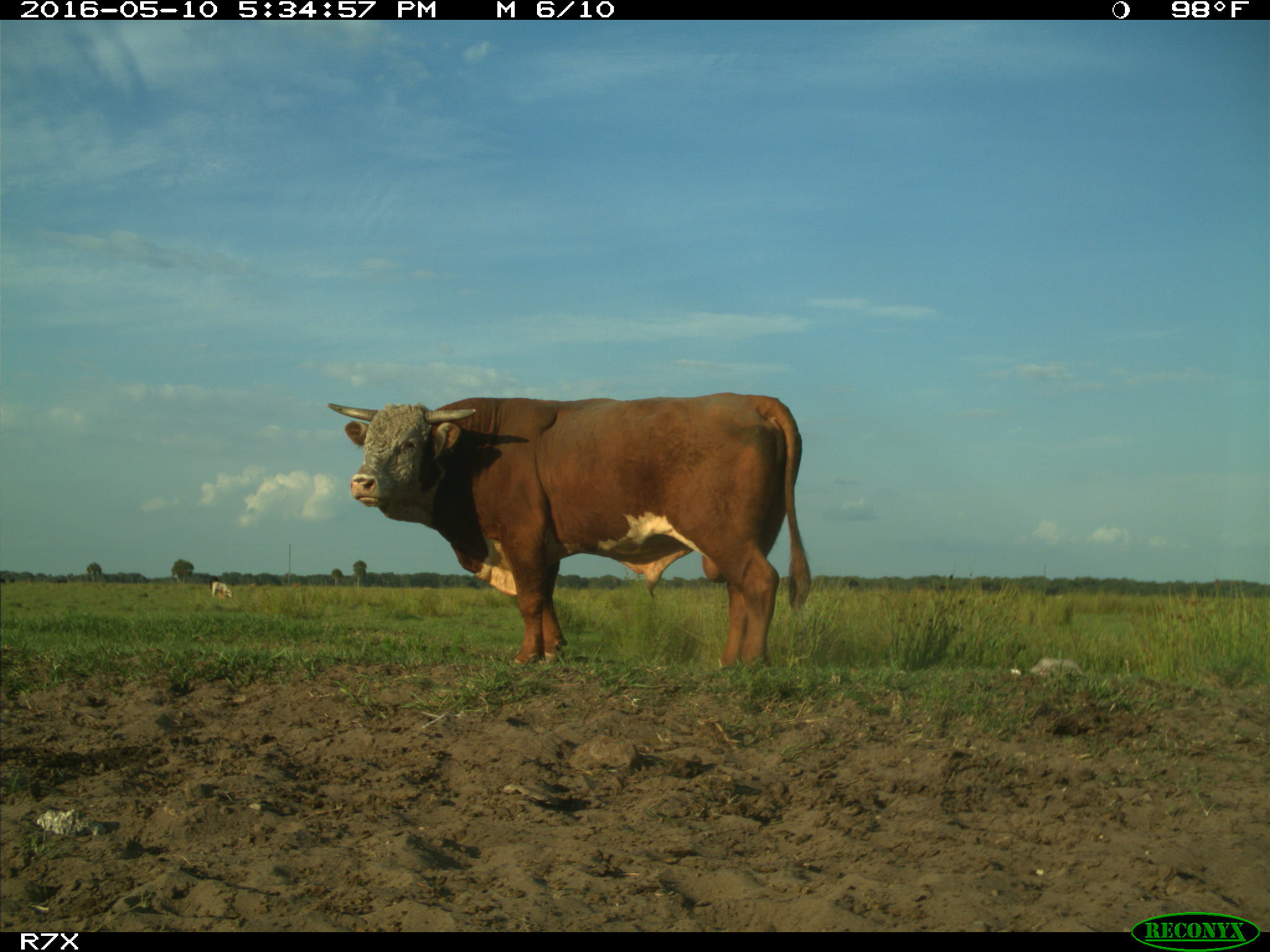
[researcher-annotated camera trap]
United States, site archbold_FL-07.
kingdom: Animalia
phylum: Chordata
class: Mammalia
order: Artiodactyla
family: Bovidae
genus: Bos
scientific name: Bos taurus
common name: domestic cow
Bos taurus (domestic cow).